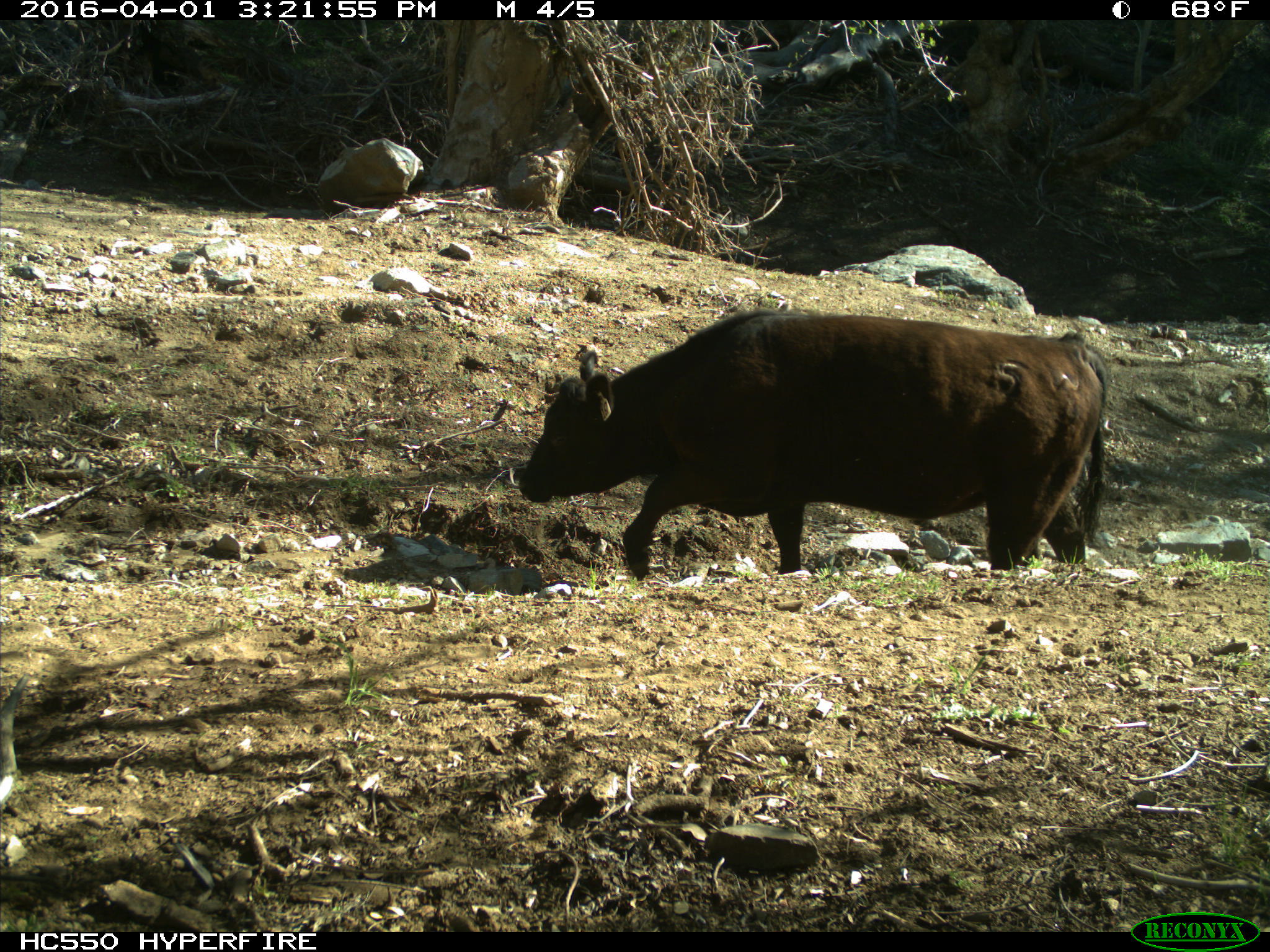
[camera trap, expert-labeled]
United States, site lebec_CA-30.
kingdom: Animalia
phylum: Chordata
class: Mammalia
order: Artiodactyla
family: Bovidae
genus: Bos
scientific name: Bos taurus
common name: domestic cow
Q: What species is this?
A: Bos taurus (domestic cow).